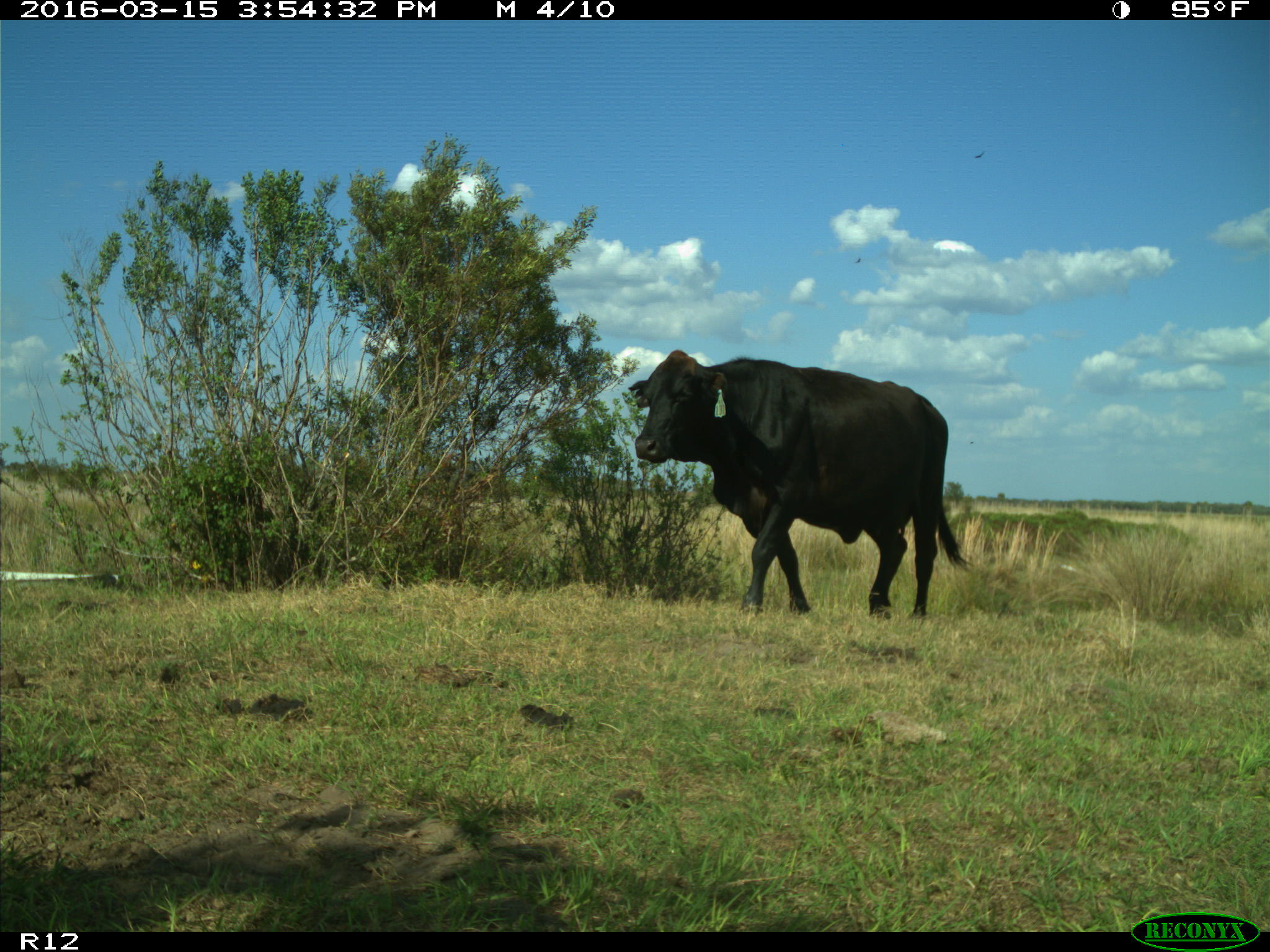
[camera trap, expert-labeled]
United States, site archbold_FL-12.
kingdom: Animalia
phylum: Chordata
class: Mammalia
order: Artiodactyla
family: Bovidae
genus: Bos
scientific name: Bos taurus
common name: domestic cow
Bos taurus (domestic cow).